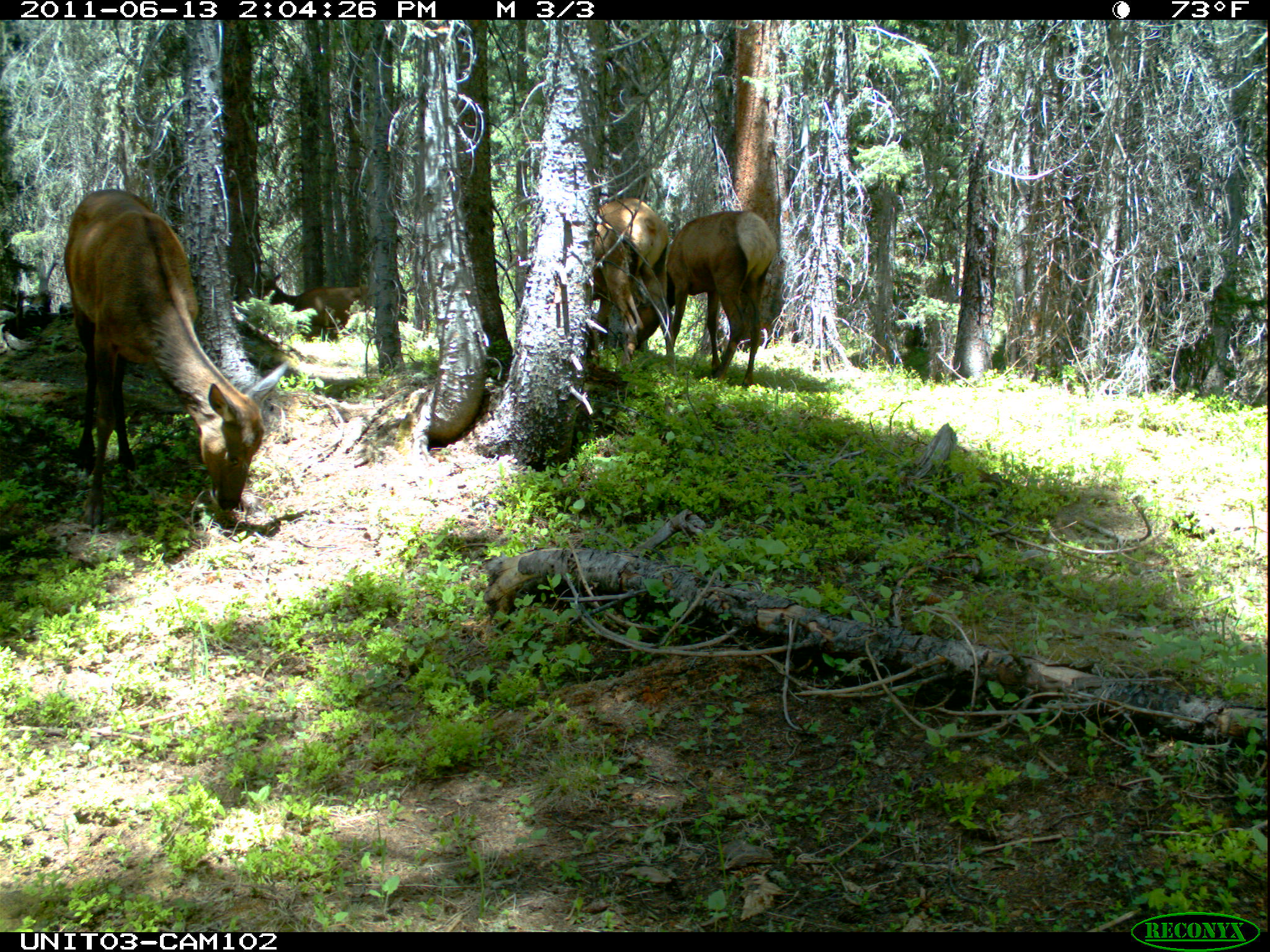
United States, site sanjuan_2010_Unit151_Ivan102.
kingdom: Animalia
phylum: Chordata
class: Mammalia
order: Artiodactyla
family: Cervidae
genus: Cervus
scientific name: Cervus elaphus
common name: red deer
Cervus elaphus (red deer).